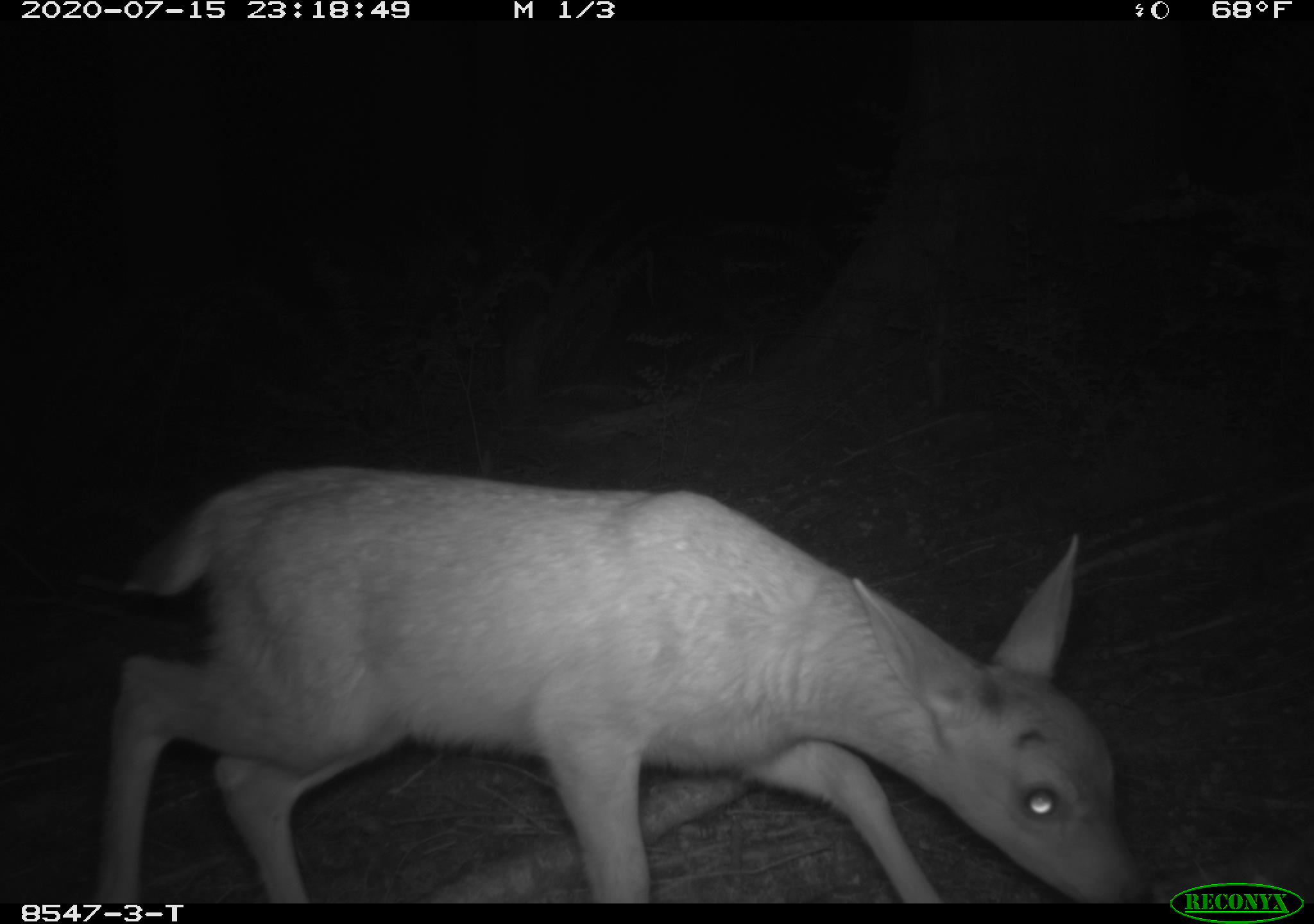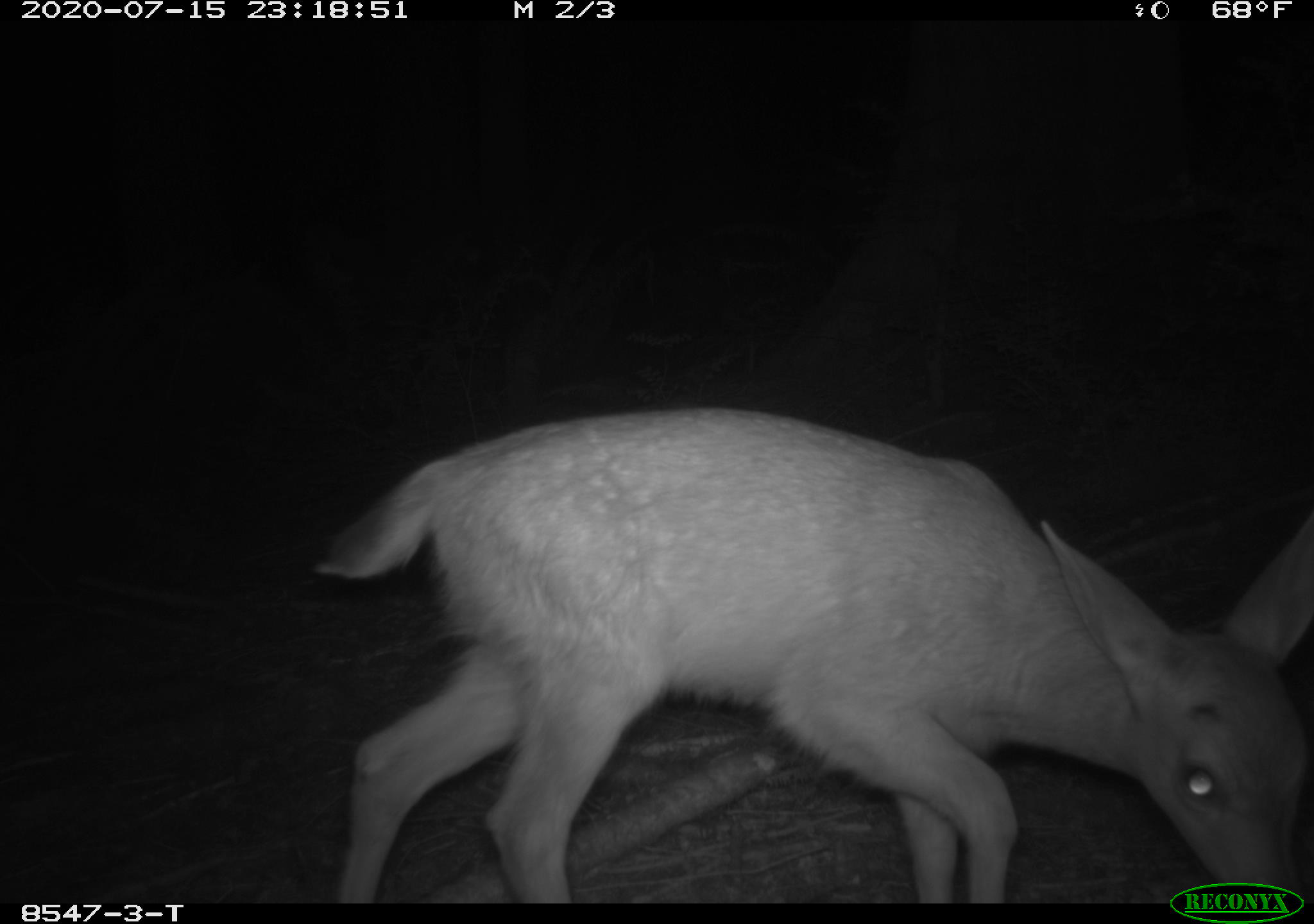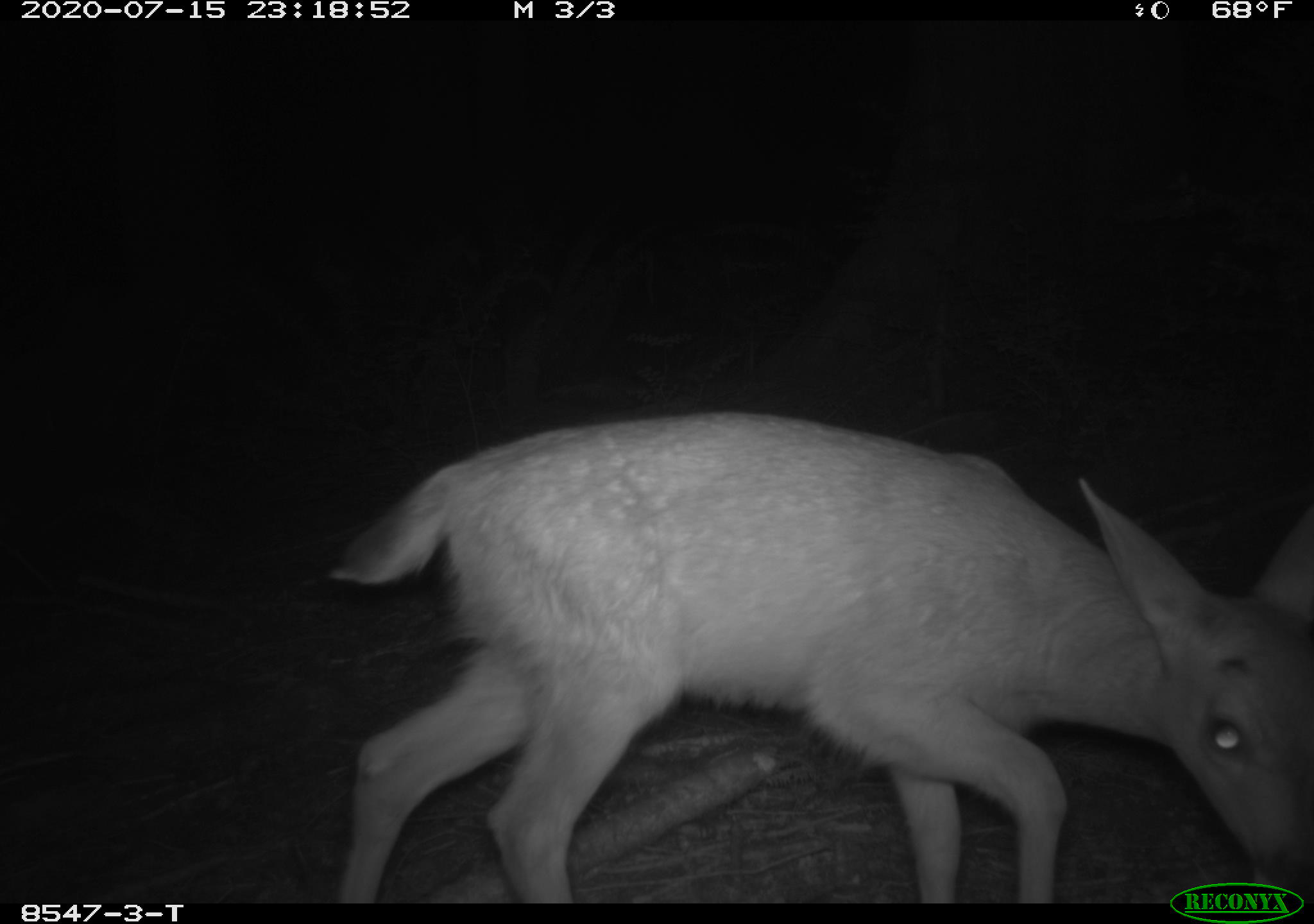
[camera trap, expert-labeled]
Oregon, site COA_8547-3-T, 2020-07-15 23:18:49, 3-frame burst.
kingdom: Animalia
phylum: Chordata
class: Mammalia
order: Artiodactyla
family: Cervidae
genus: Odocoileus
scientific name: Odocoileus hemionus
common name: black-tailed deer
Black-tailed deer (Odocoileus hemionus).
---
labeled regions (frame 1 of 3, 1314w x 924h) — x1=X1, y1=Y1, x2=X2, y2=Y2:
black-tailed deer: x1=108, y1=452, x2=1146, y2=895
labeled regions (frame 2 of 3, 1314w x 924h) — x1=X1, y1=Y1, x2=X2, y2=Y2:
black-tailed deer: x1=304, y1=392, x2=1309, y2=873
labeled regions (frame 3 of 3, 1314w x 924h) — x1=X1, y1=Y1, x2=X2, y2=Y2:
black-tailed deer: x1=315, y1=409, x2=1309, y2=875